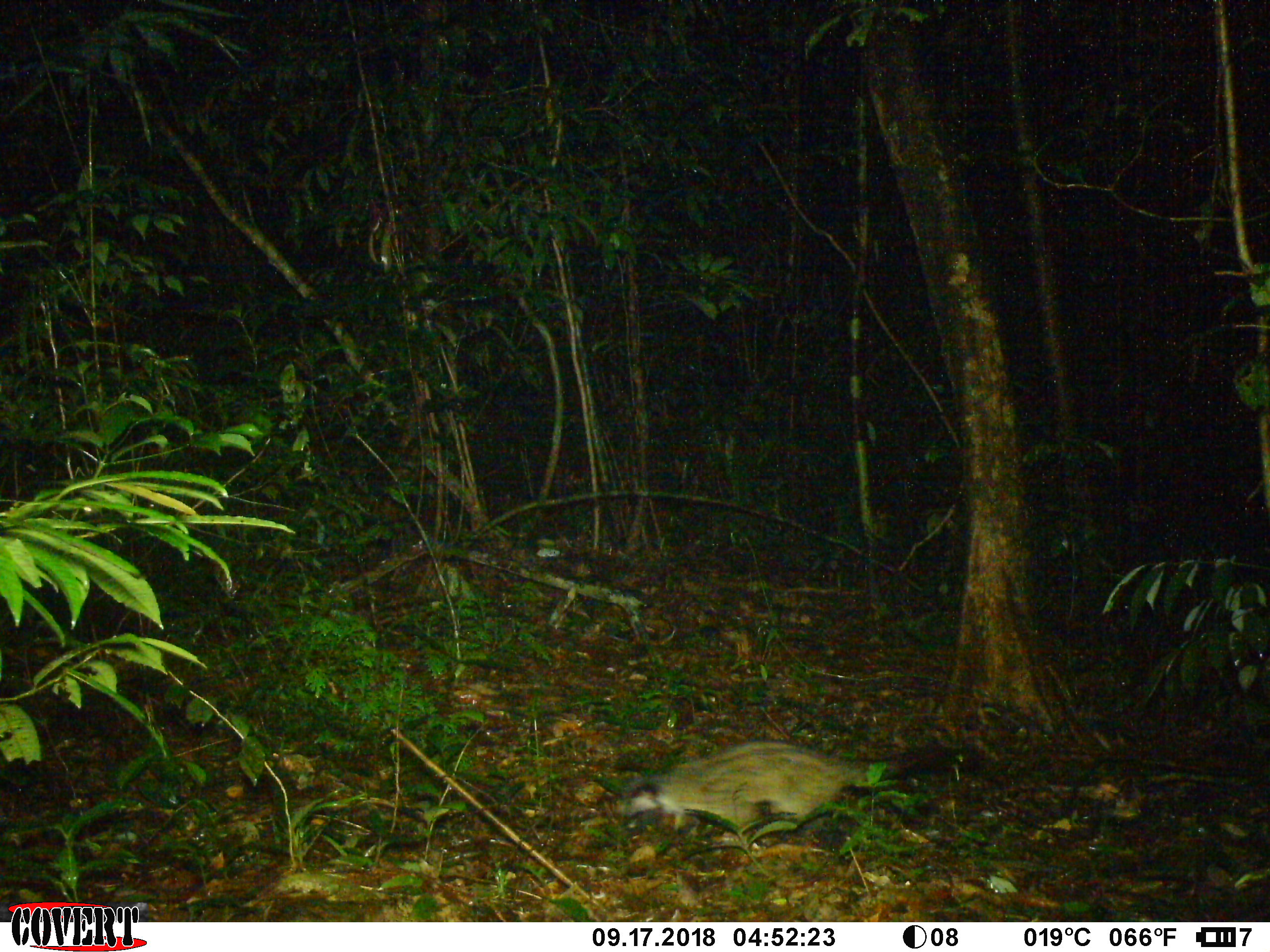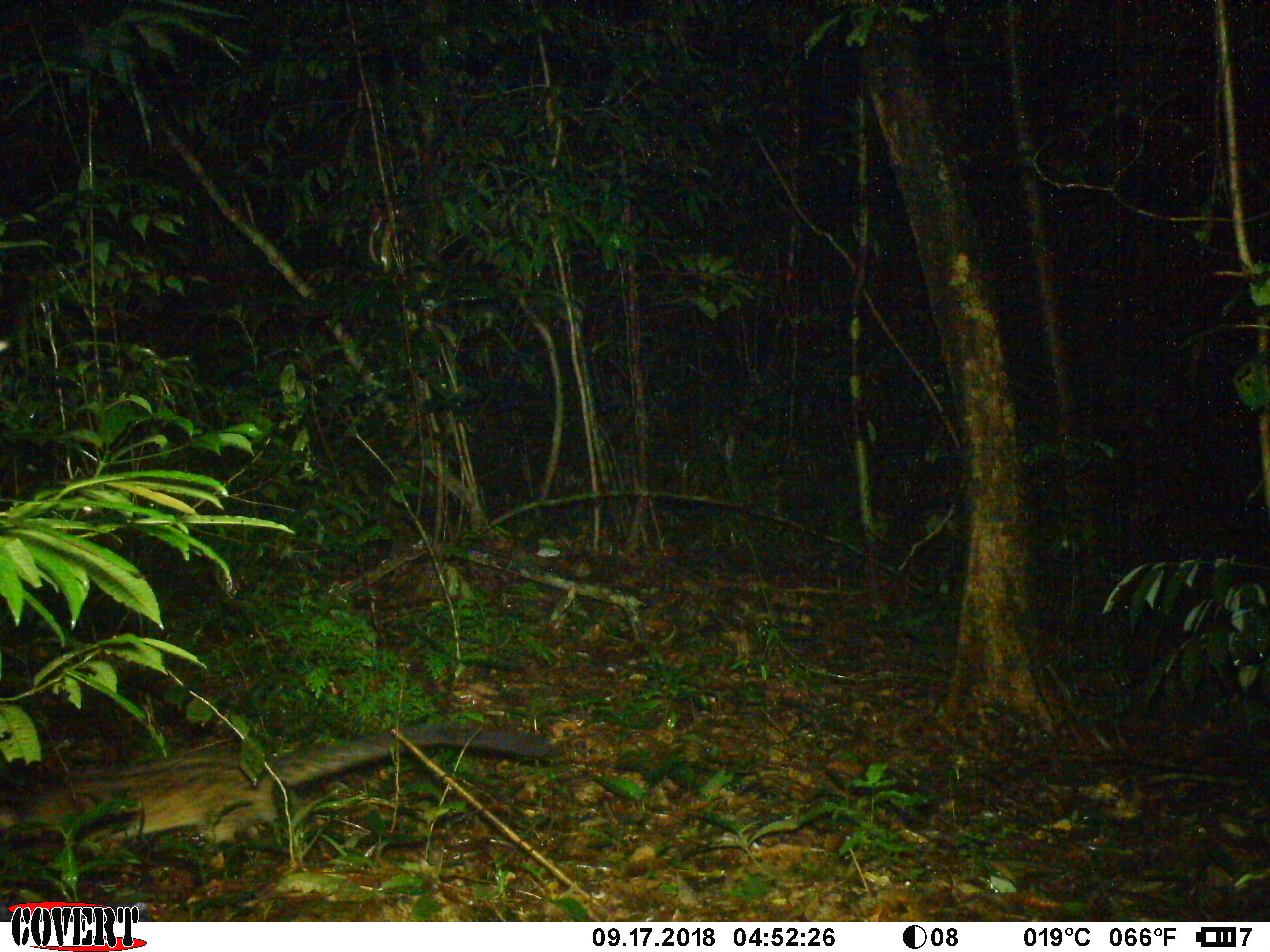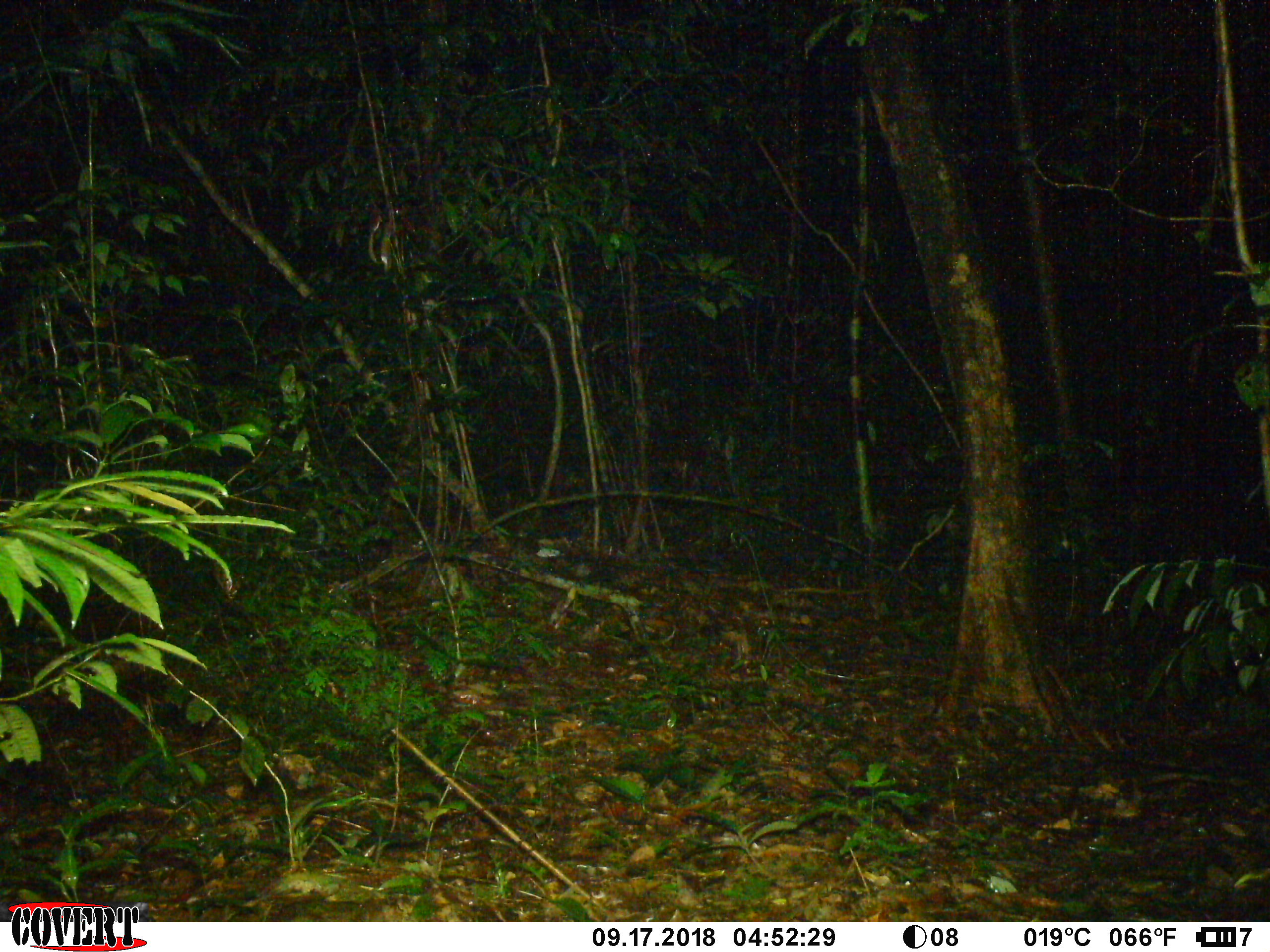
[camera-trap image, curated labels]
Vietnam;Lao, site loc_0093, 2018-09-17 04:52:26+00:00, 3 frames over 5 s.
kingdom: Animalia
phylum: Chordata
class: Mammalia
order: Carnivora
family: Viverridae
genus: Paradoxurus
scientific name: Paradoxurus hermaphroditus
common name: common palm civet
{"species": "common palm civet (Paradoxurus hermaphroditus)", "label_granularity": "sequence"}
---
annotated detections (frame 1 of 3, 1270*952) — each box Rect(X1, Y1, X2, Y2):
common palm civet: Rect(609, 738, 982, 854)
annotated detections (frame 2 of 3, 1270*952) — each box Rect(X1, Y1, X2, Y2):
common palm civet: Rect(0, 720, 557, 882)